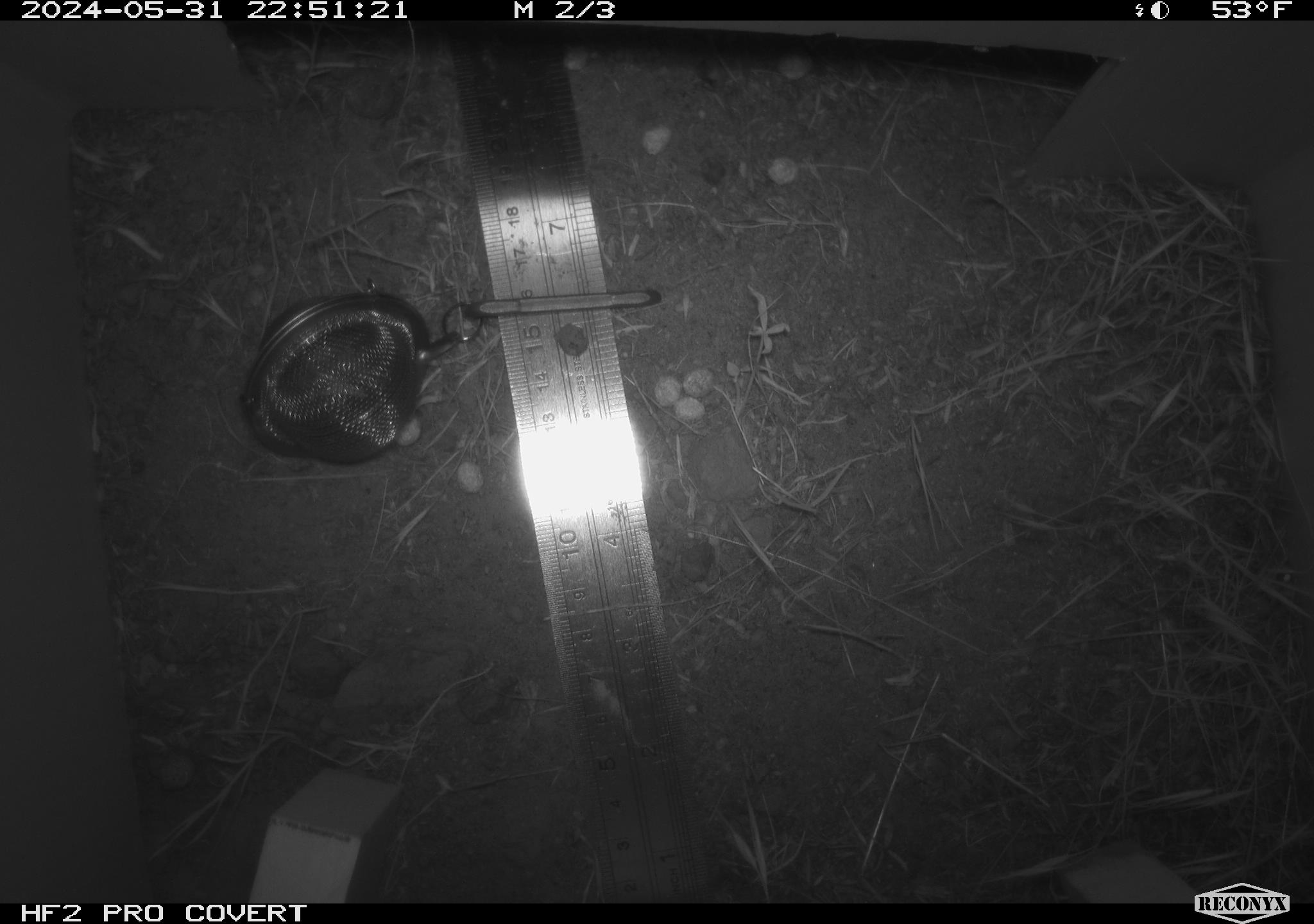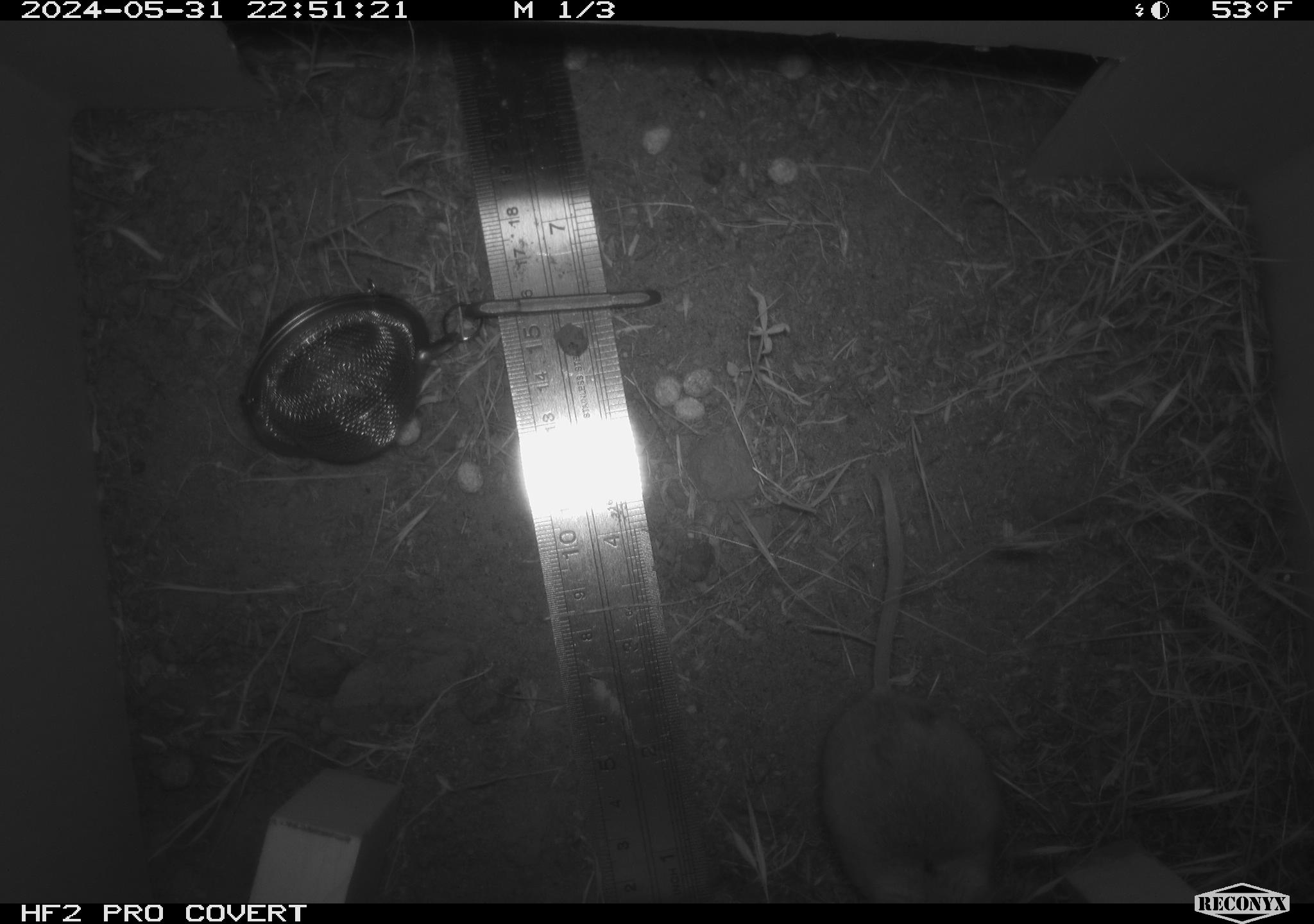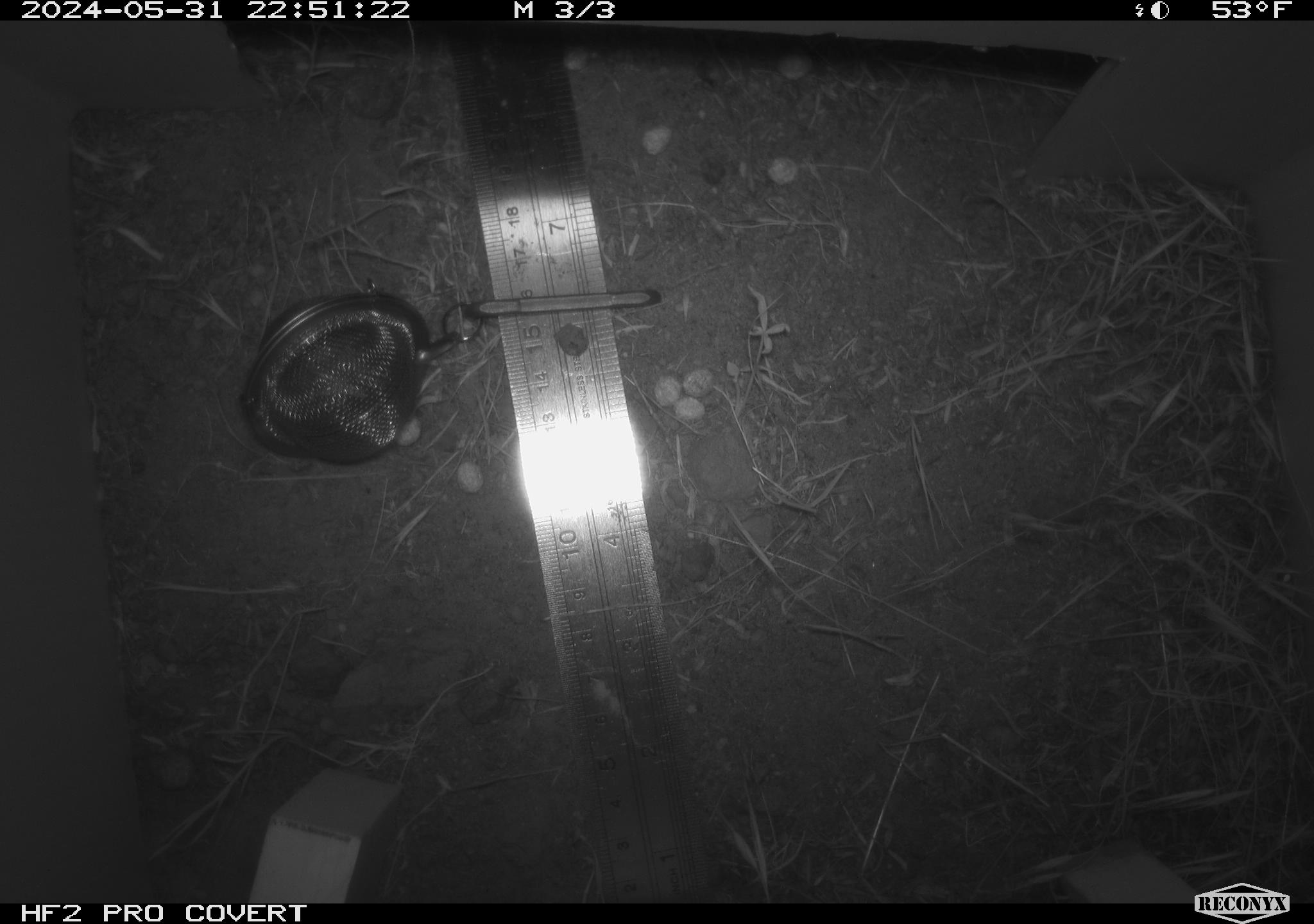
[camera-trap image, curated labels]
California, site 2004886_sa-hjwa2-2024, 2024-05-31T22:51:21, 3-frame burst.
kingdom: Animalia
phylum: Chordata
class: Mammalia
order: Rodentia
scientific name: Rodentia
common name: rodent